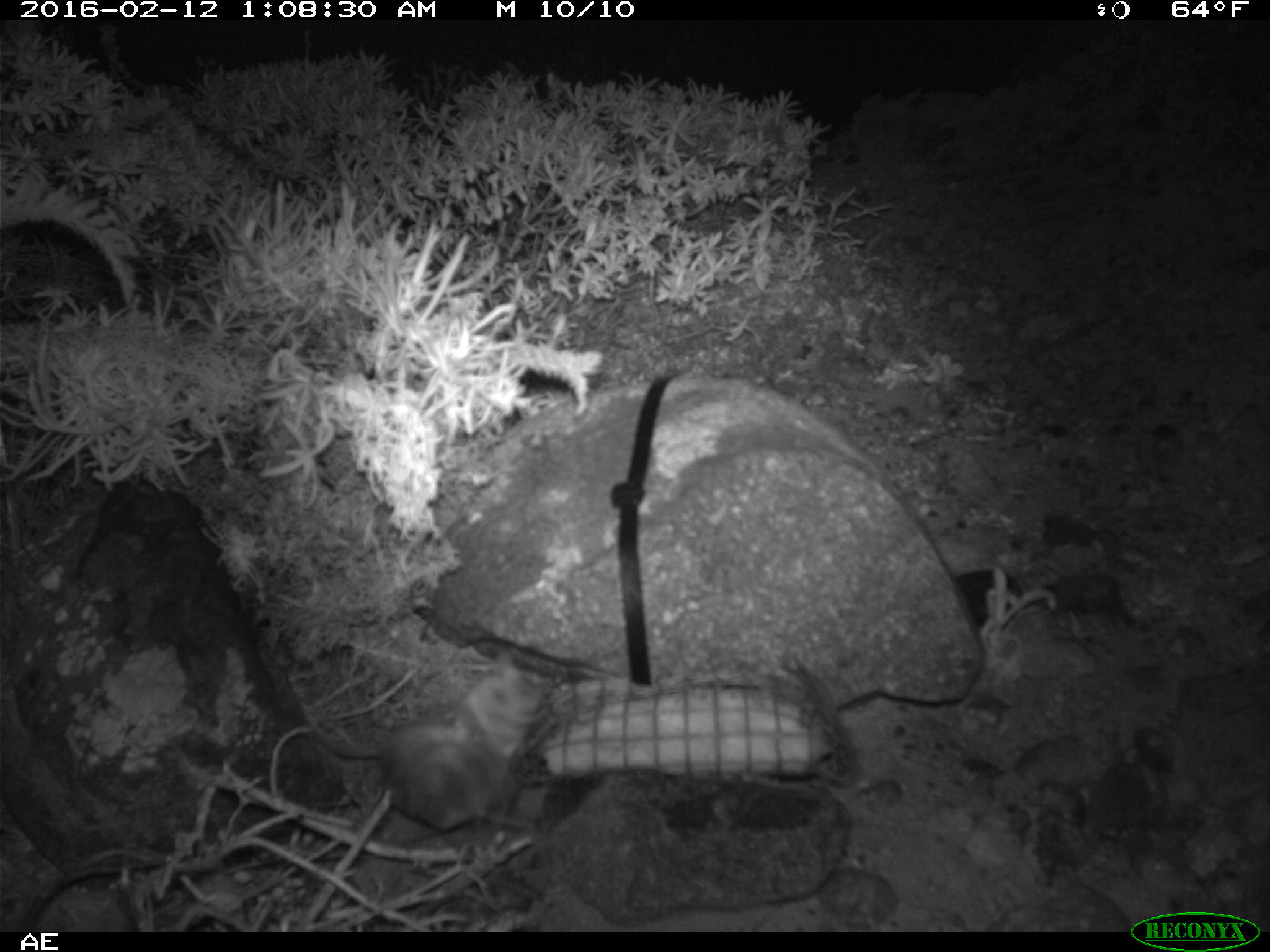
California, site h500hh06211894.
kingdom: Animalia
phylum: Chordata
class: Mammalia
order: Rodentia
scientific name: Rodentia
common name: rodent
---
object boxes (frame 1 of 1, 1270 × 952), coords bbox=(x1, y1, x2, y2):
rodent: bbox=(304, 656, 564, 830)